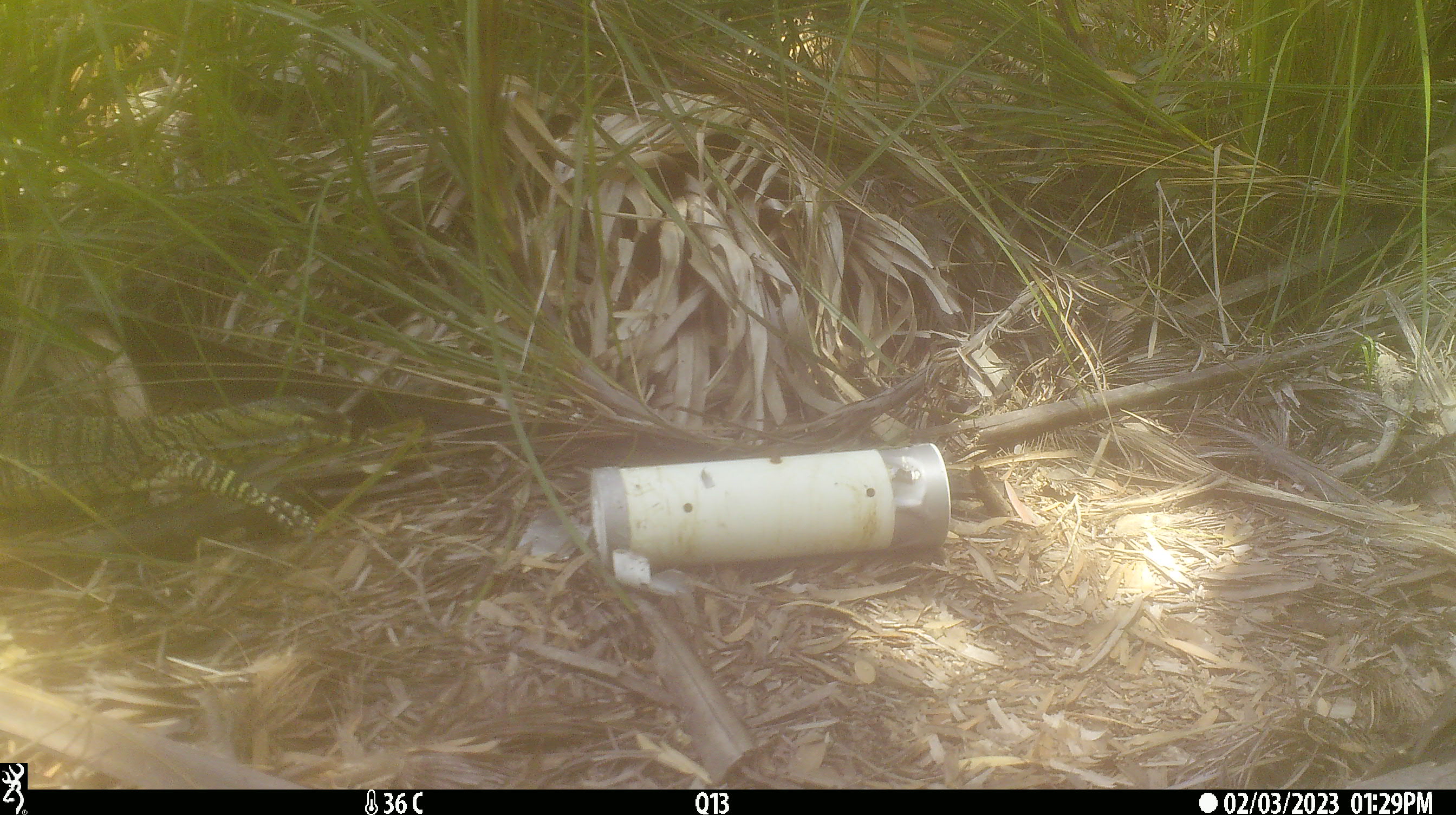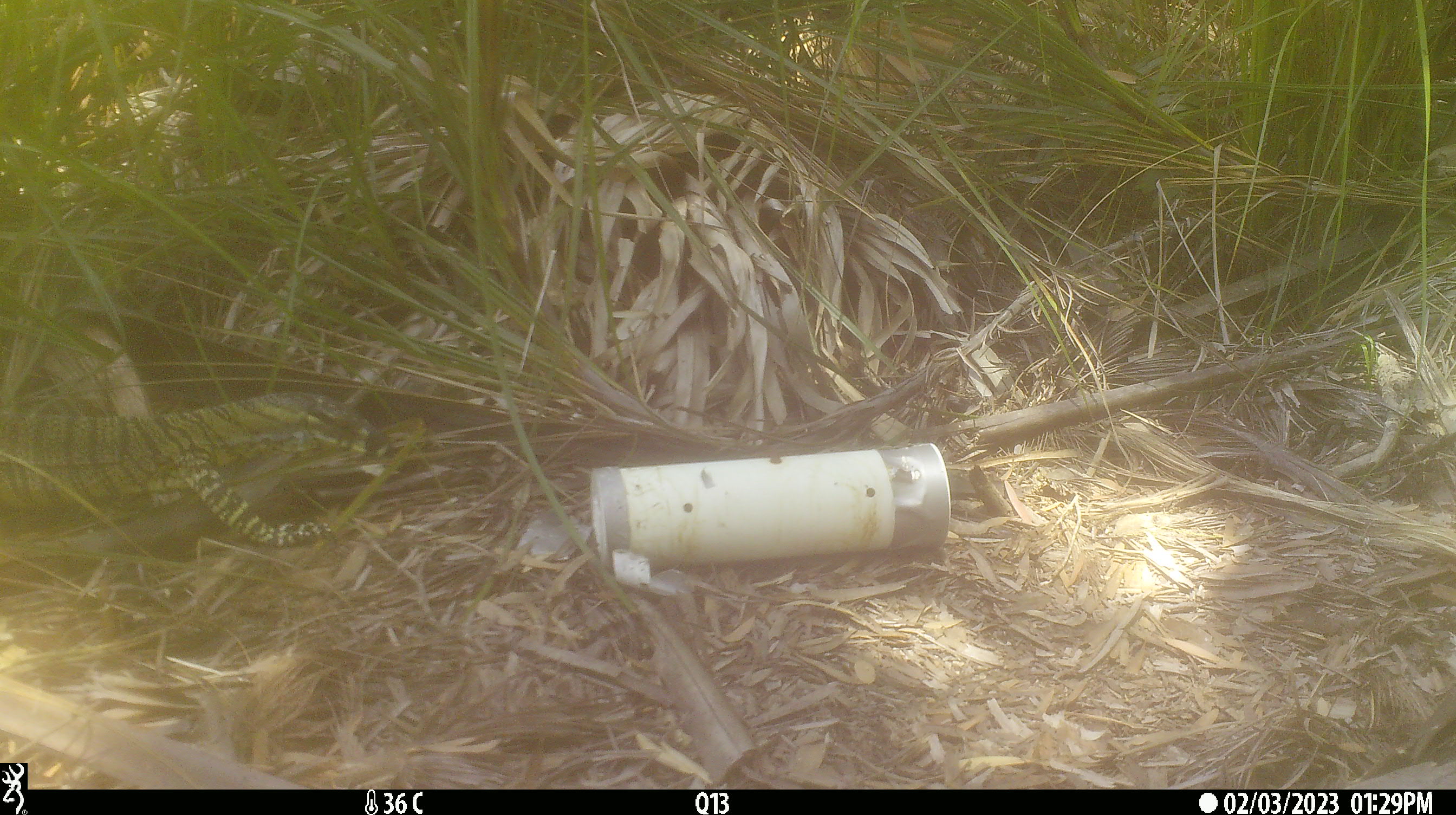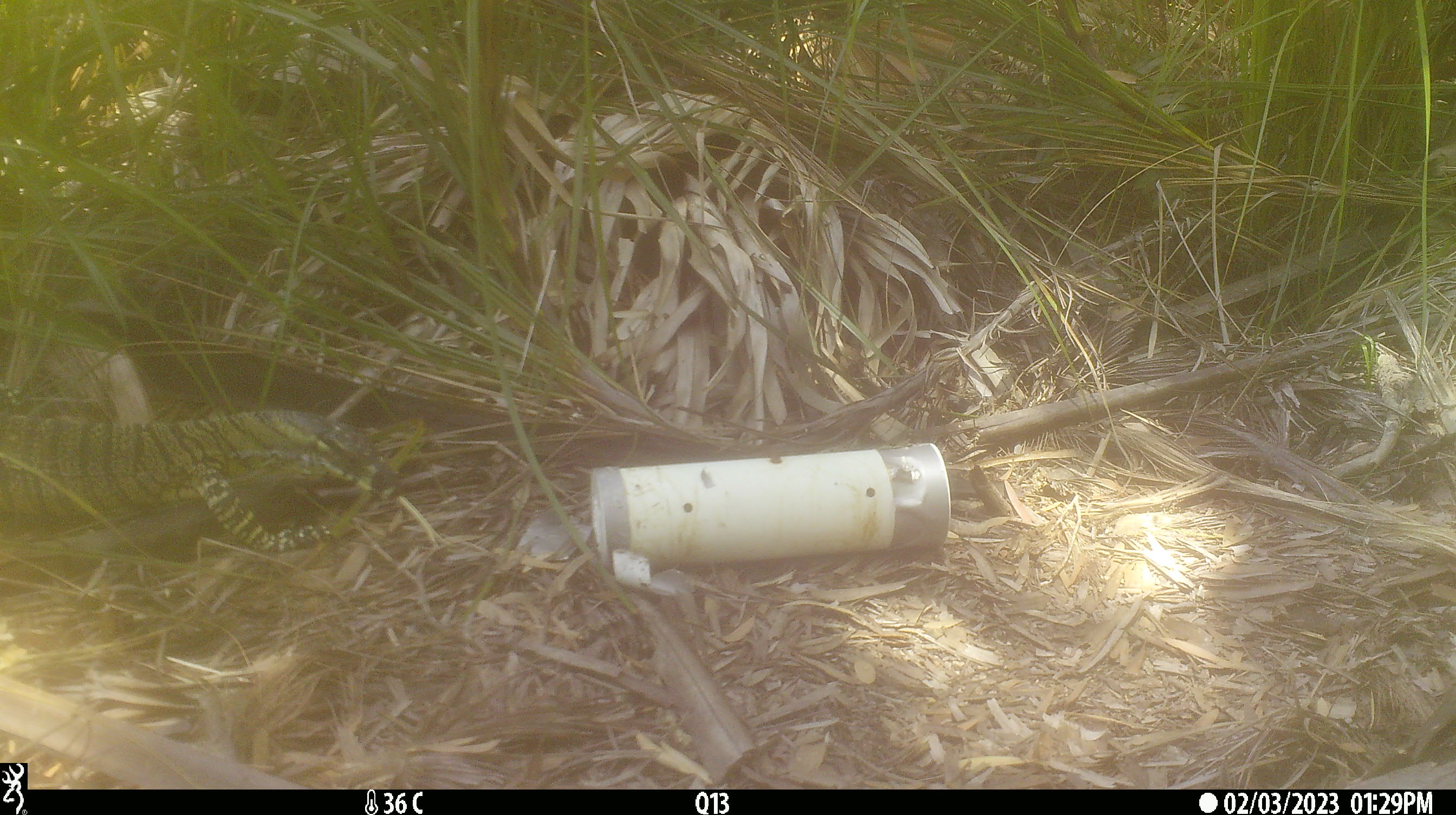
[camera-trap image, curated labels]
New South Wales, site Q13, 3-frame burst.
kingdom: Animalia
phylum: Chordata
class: Reptilia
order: Squamata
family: Varanidae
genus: Varanus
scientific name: Varanus varius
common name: lace monitor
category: goanna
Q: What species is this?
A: Goanna (lace monitor) (Varanus varius).